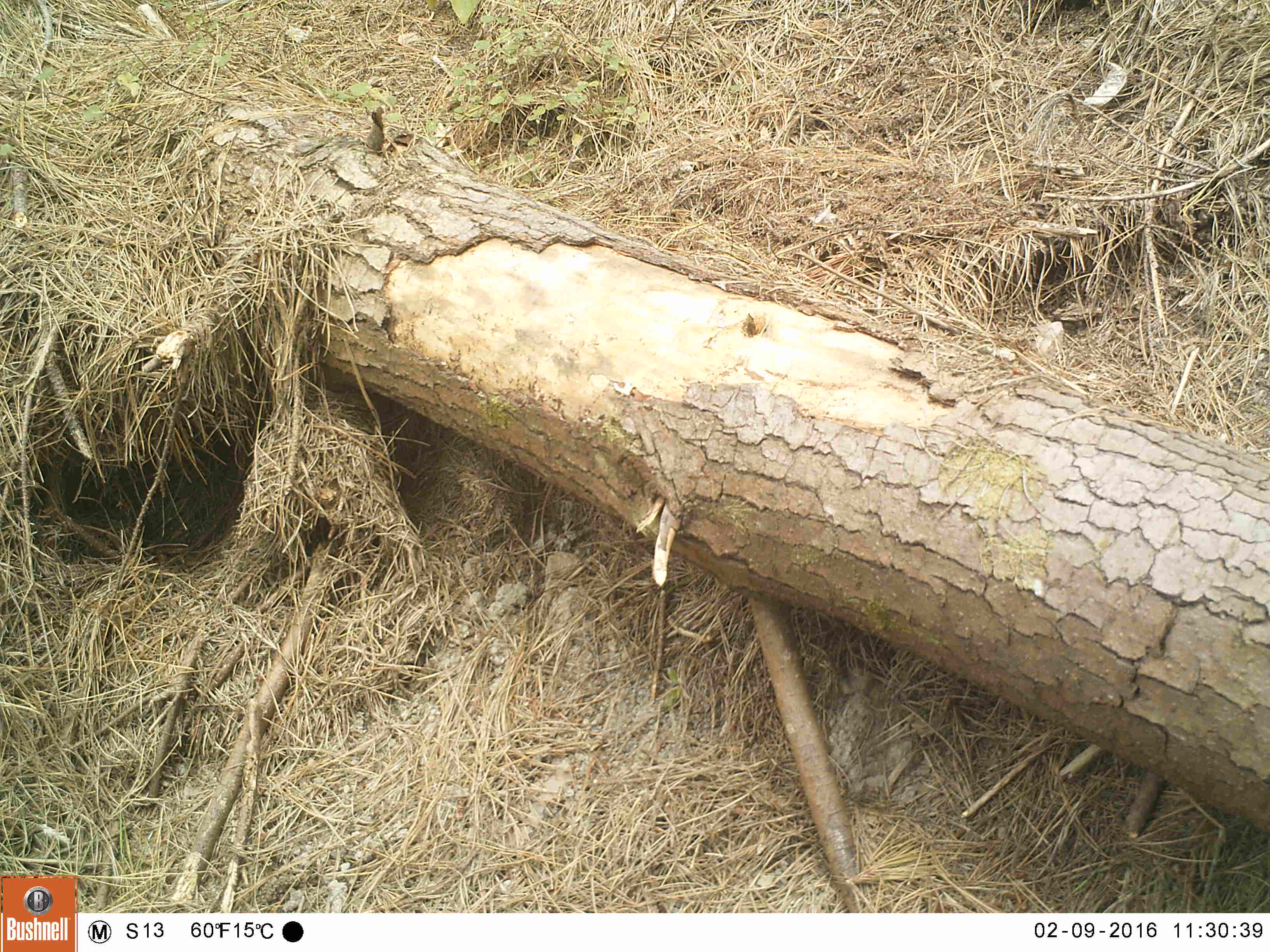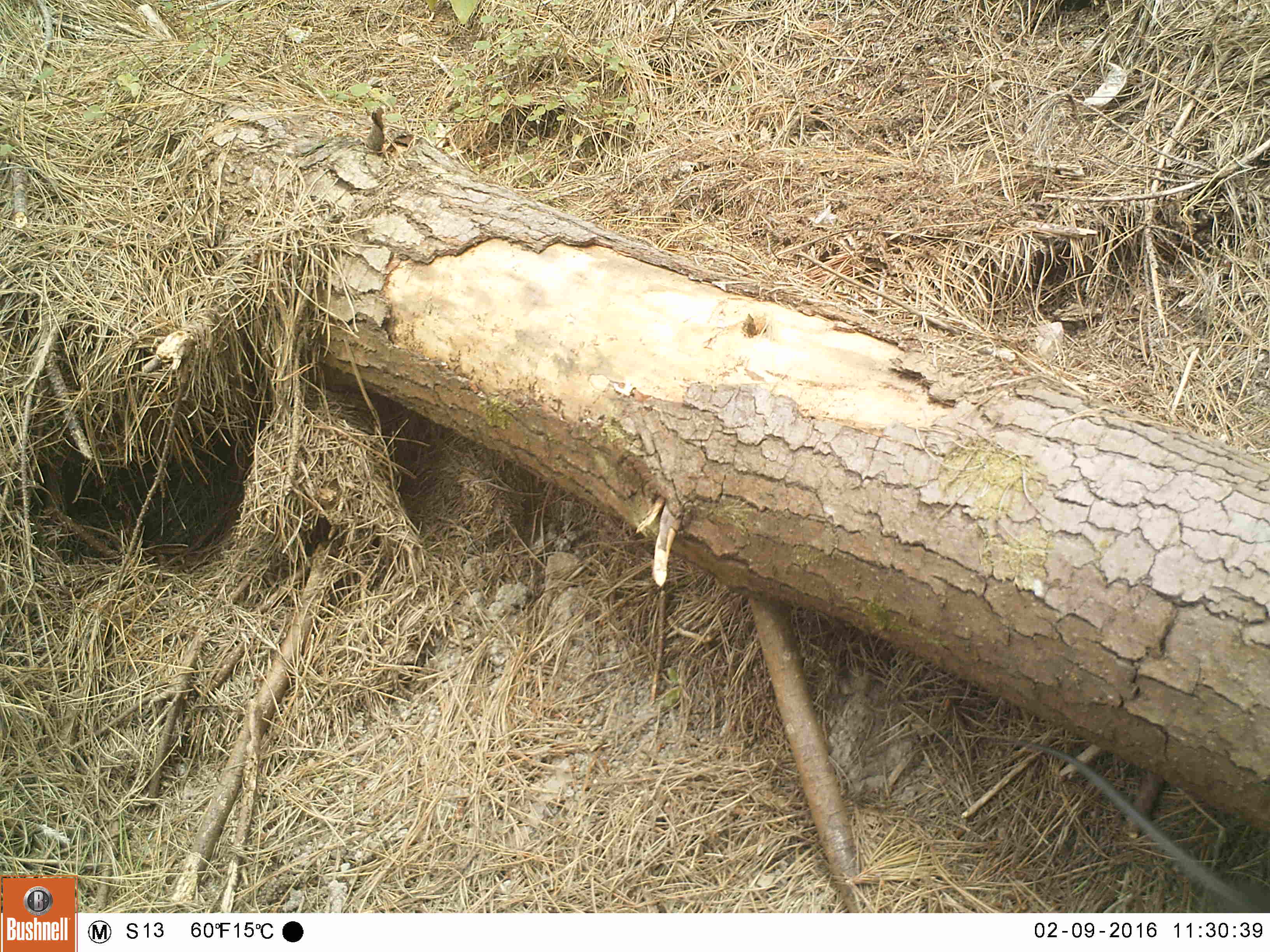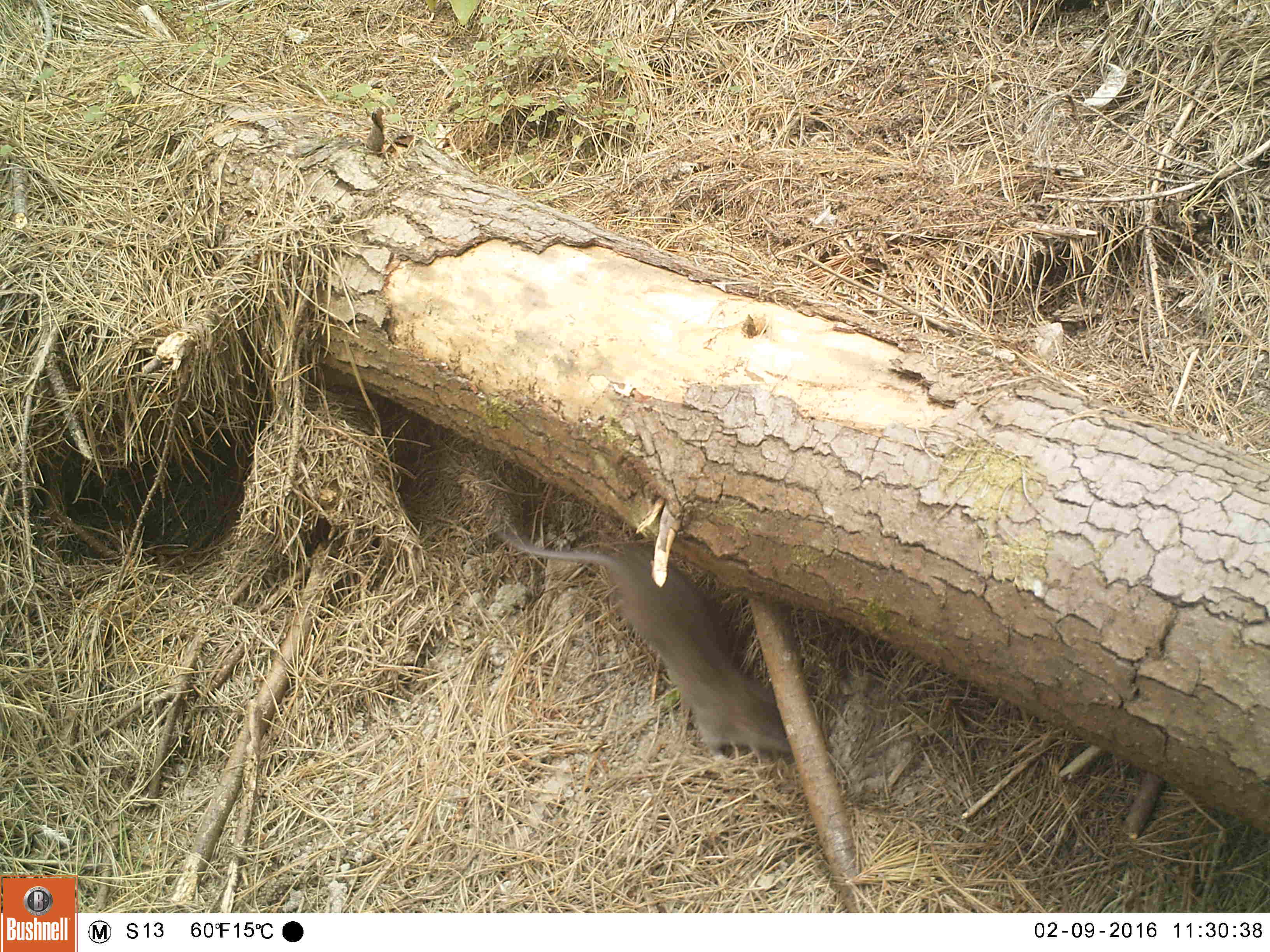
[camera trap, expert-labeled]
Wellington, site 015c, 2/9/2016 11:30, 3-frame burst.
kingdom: Animalia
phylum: Chordata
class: Mammalia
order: Rodentia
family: Muridae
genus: Rattus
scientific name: Rattus norvegicus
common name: norway rat